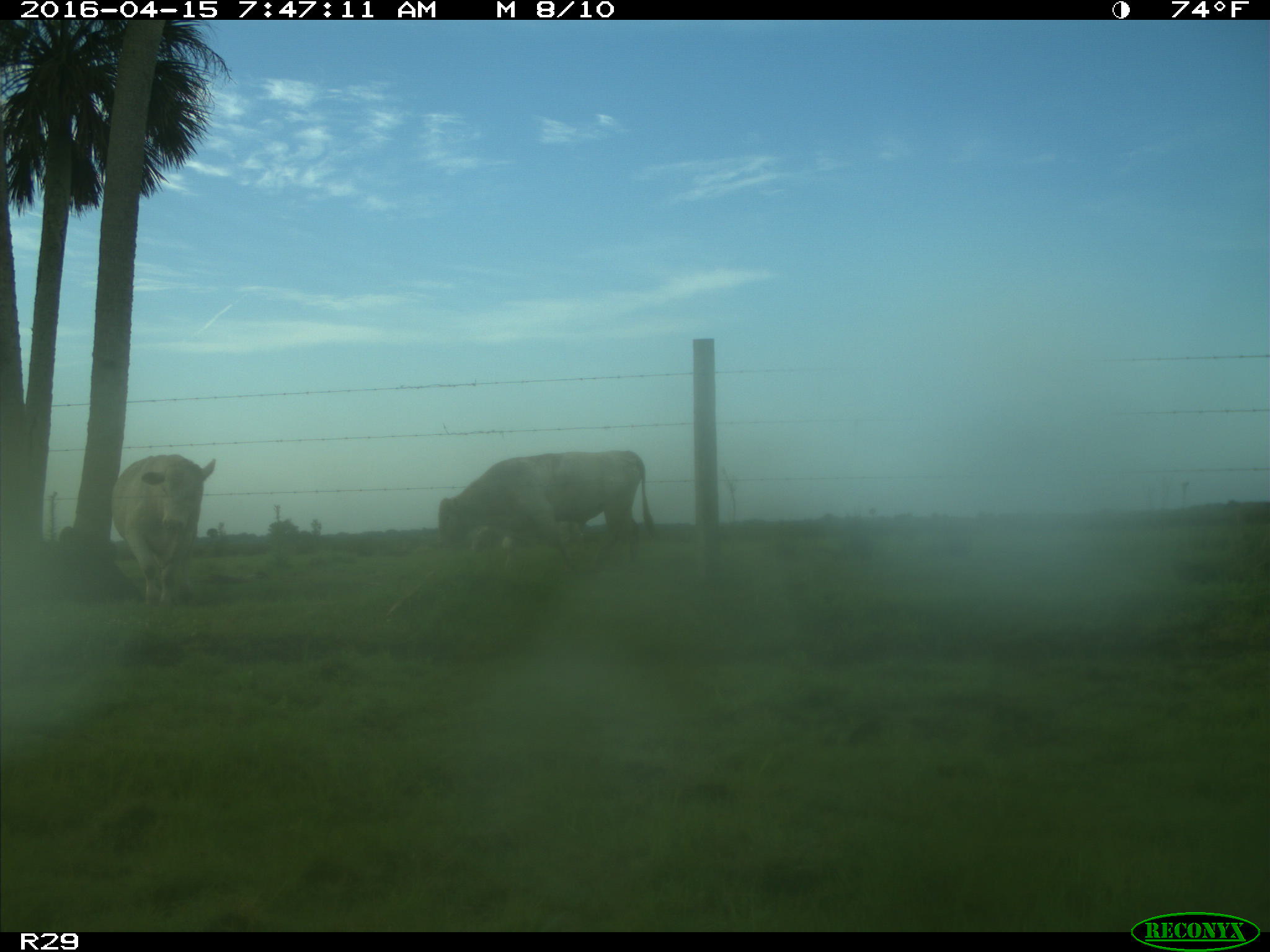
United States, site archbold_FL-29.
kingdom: Animalia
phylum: Chordata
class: Mammalia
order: Artiodactyla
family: Bovidae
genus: Bos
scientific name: Bos taurus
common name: domestic cow